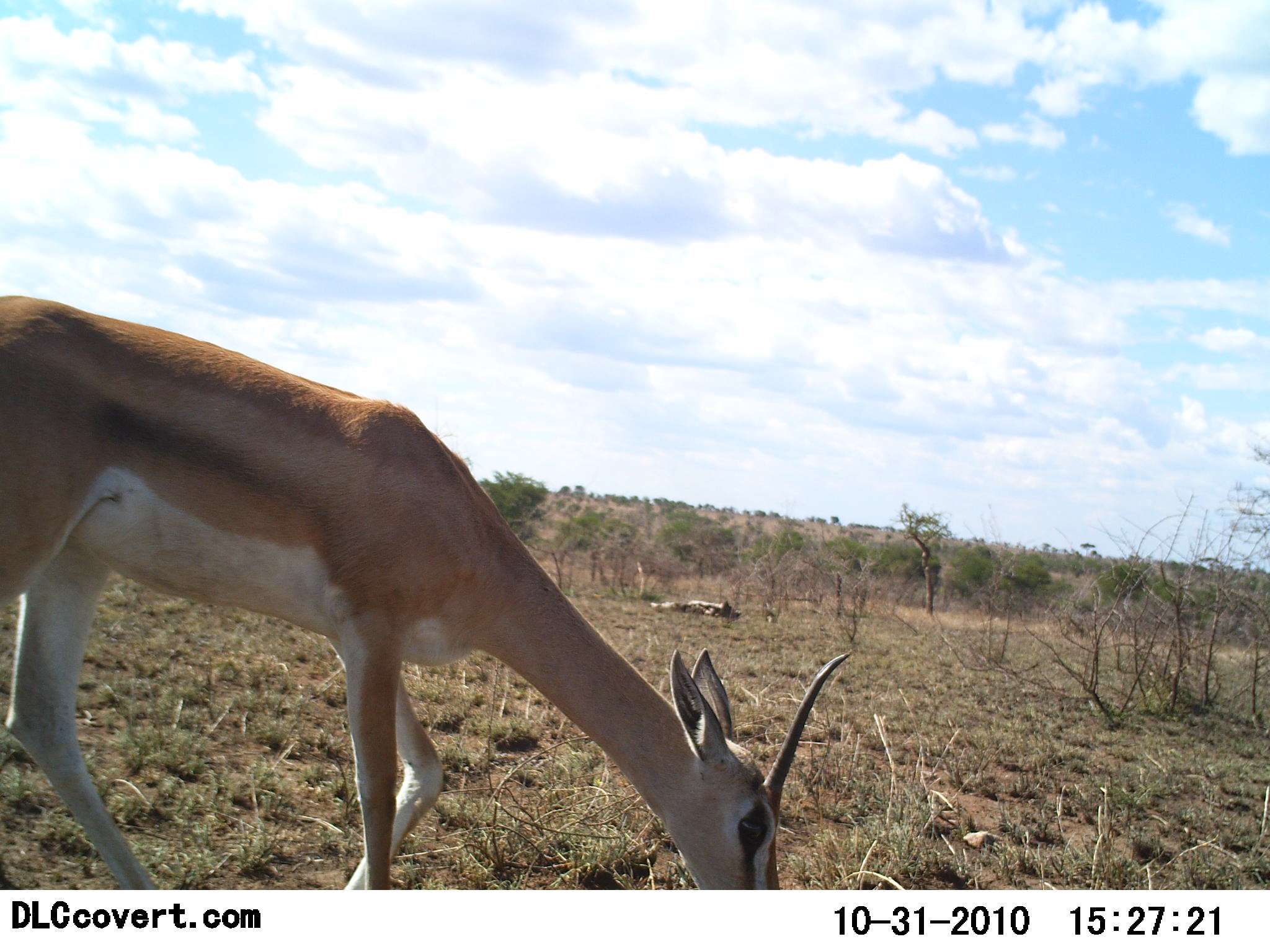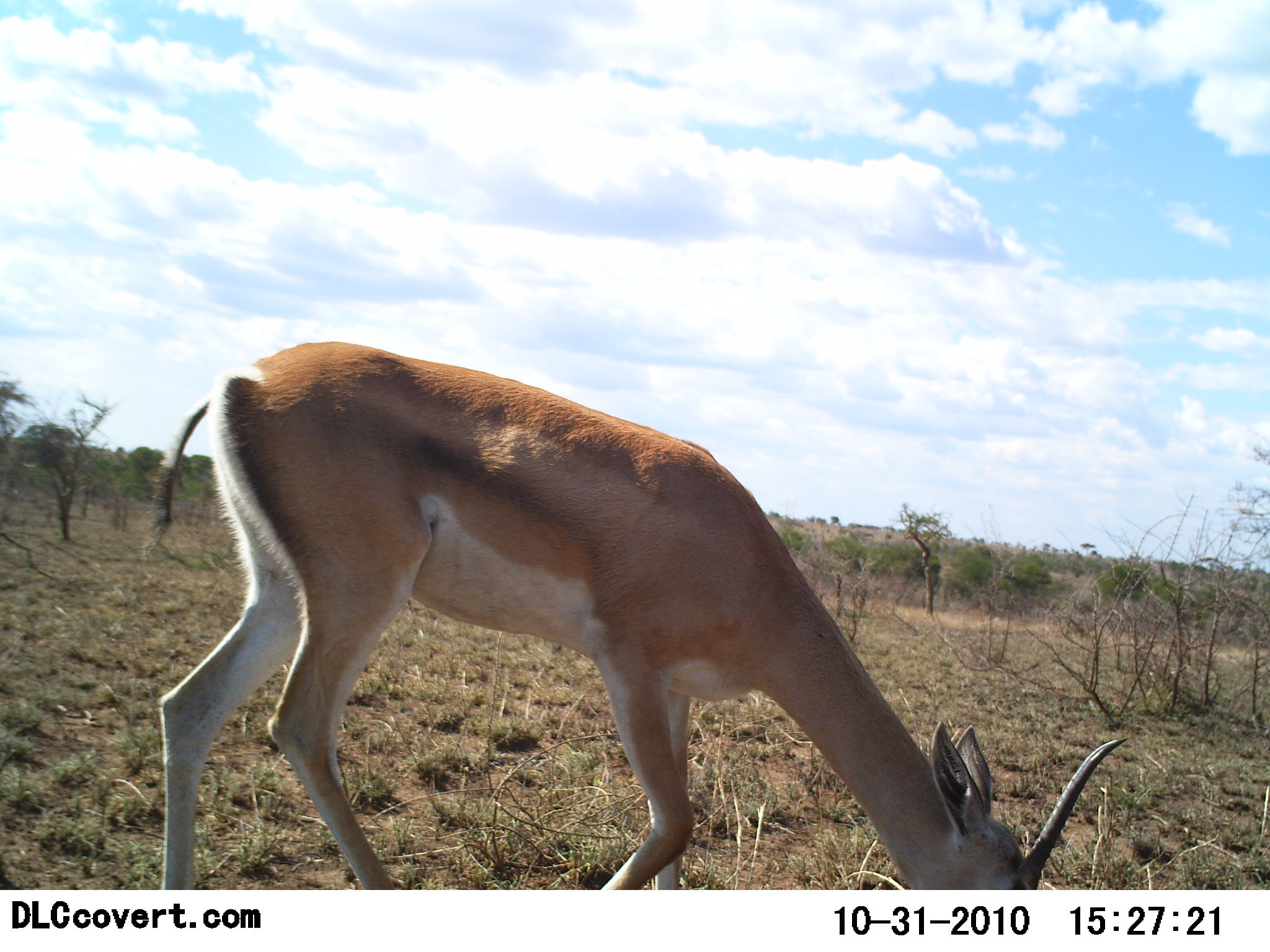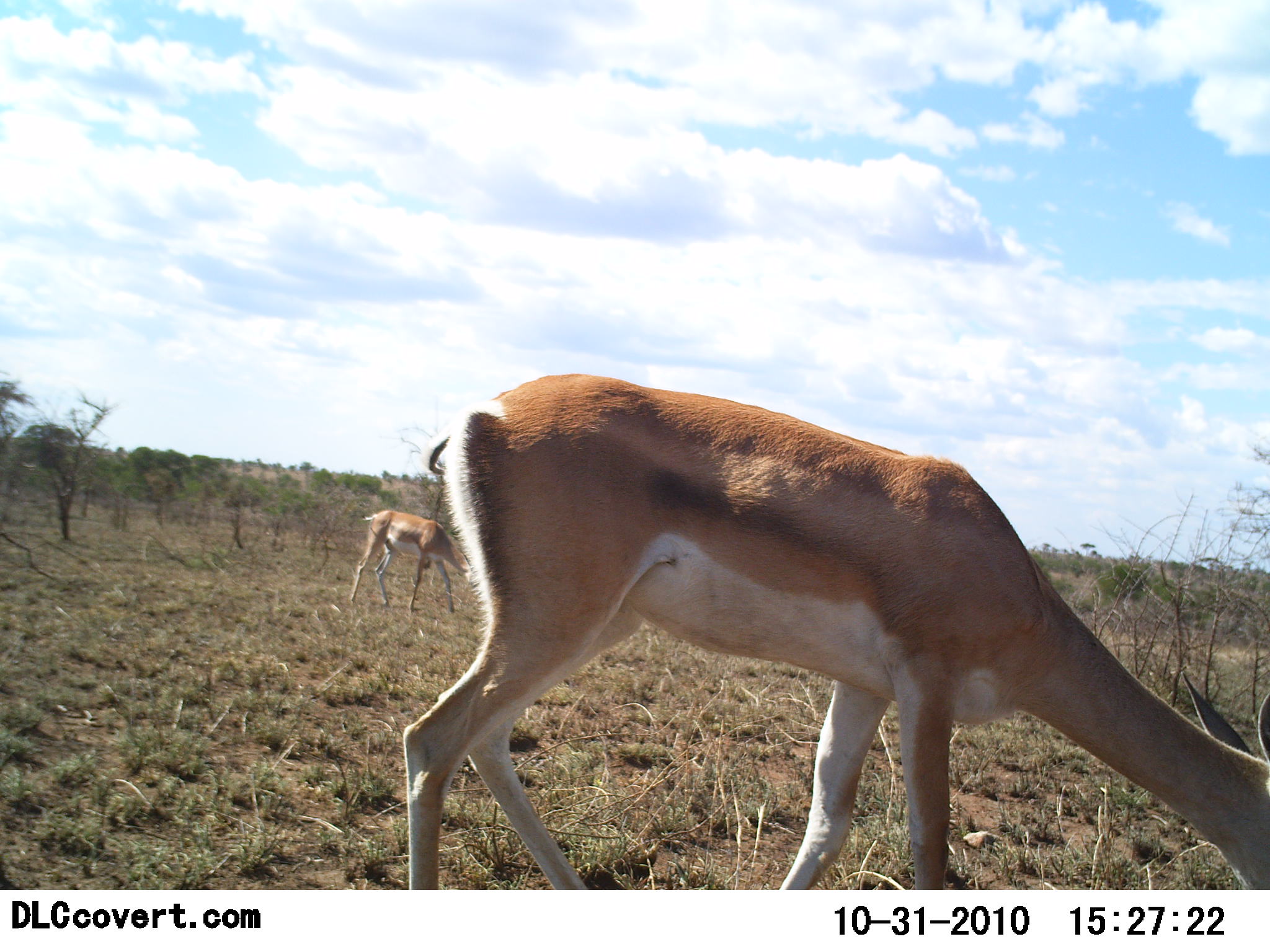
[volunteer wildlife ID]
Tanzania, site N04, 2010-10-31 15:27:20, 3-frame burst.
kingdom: Animalia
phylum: Chordata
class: Mammalia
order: Artiodactyla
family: Bovidae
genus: Nanger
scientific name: Nanger granti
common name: grant's gazelle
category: gazellegrants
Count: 2.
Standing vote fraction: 0%.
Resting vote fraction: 0%.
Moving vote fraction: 45%.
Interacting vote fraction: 0%.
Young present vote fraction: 0%.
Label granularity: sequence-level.